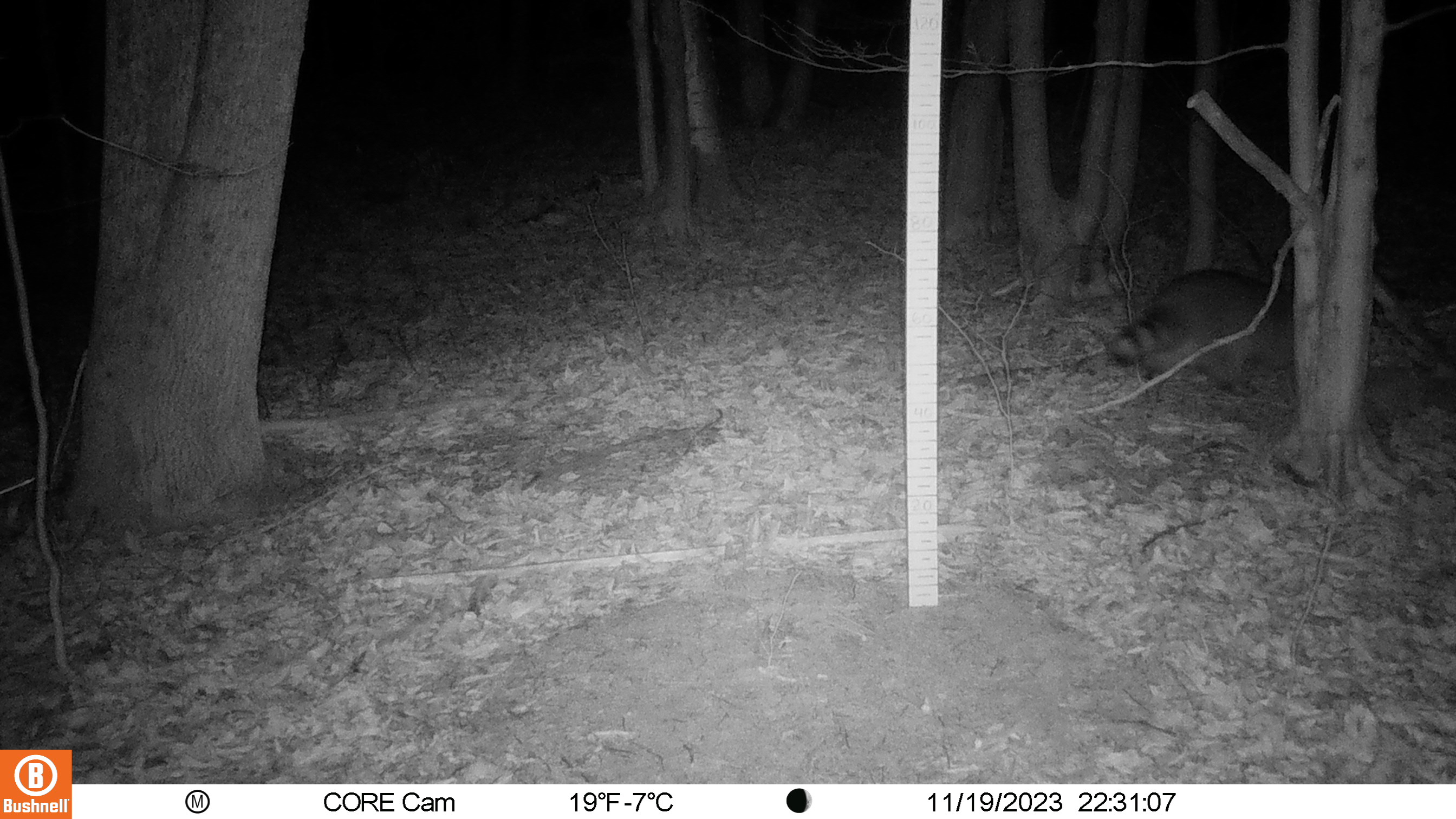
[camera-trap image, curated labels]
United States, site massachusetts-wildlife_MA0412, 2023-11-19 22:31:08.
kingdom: Animalia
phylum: Chordata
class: Mammalia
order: Carnivora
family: Procyonidae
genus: Procyon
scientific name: Procyon lotor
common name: raccoon